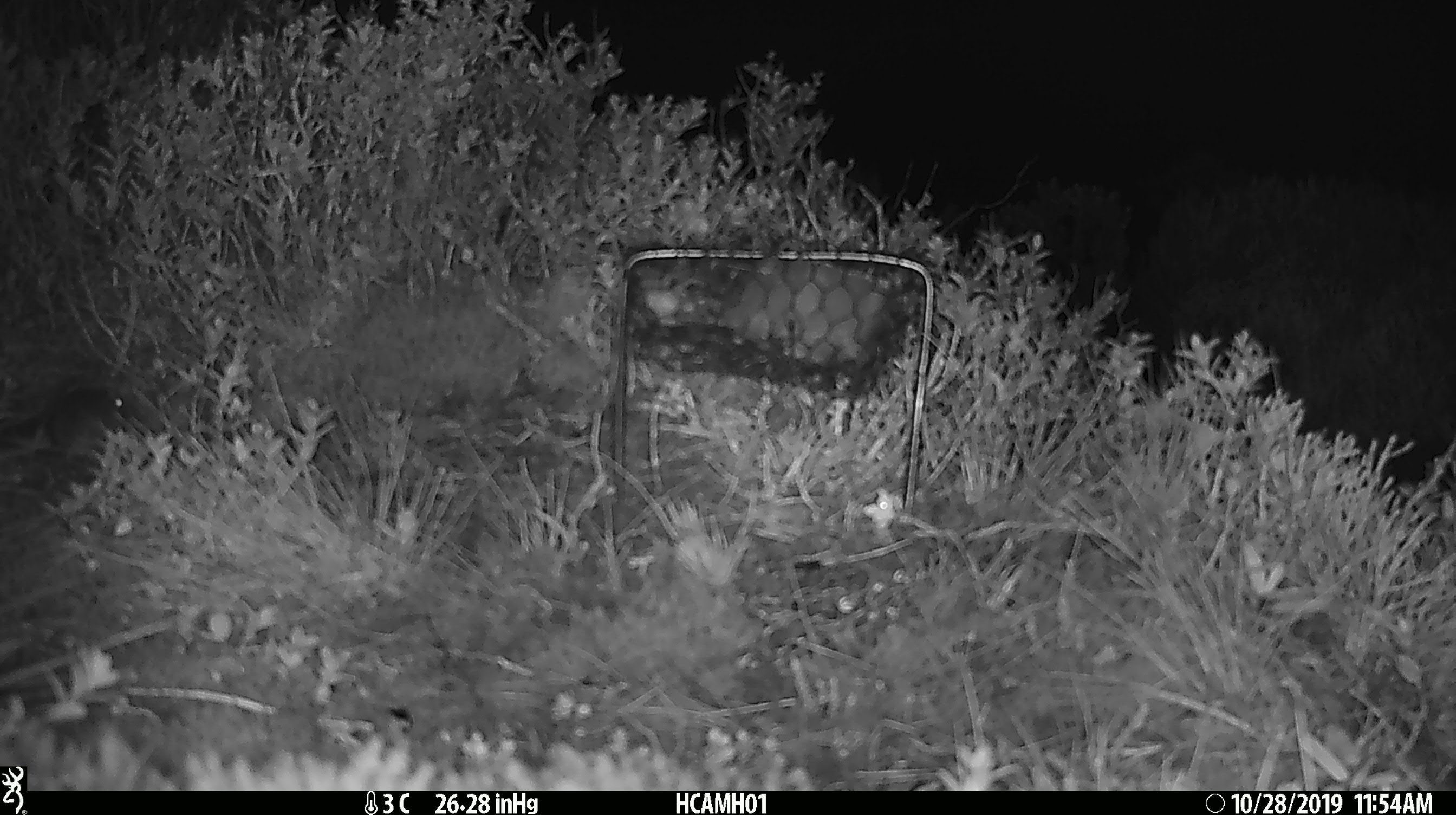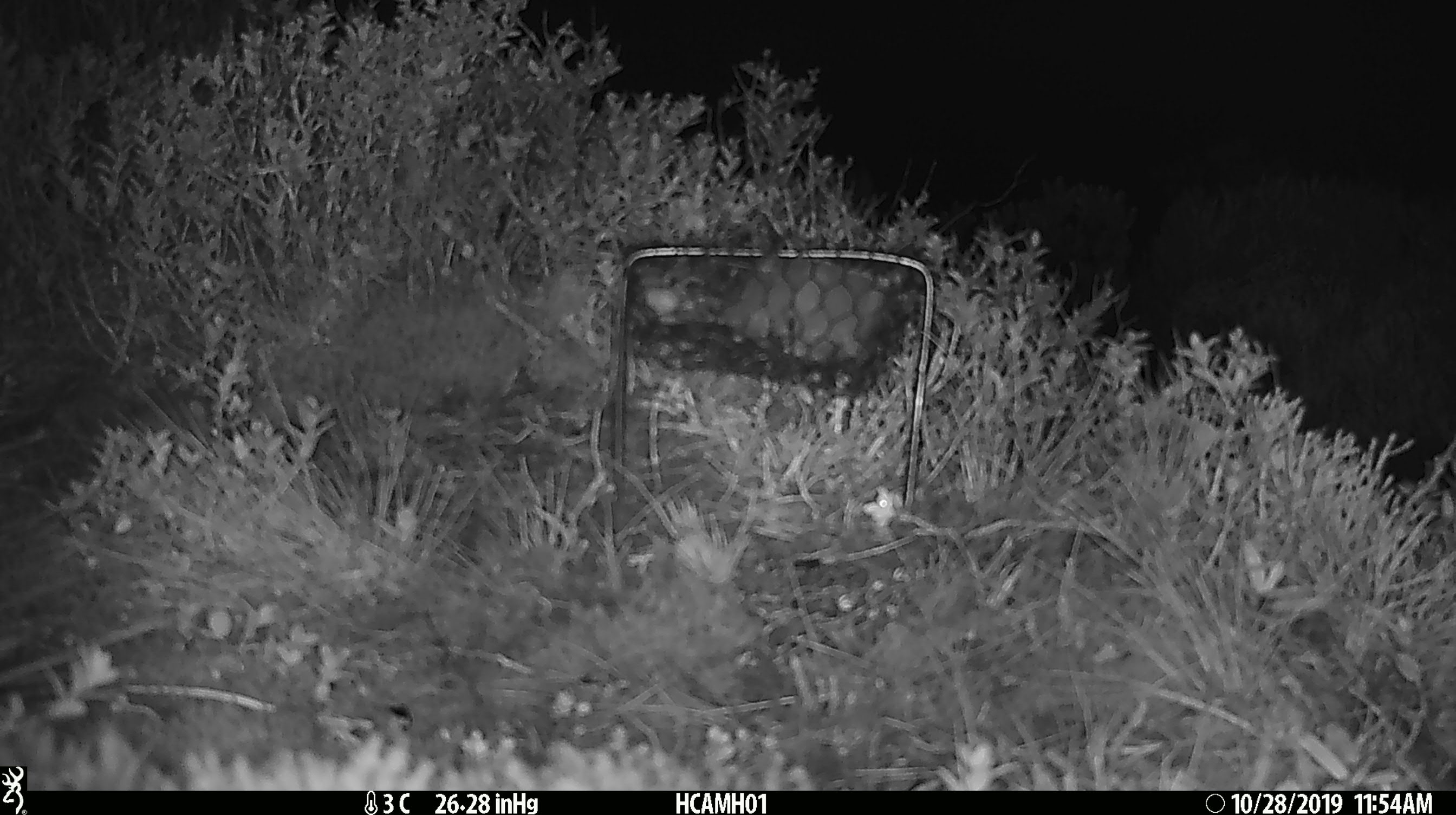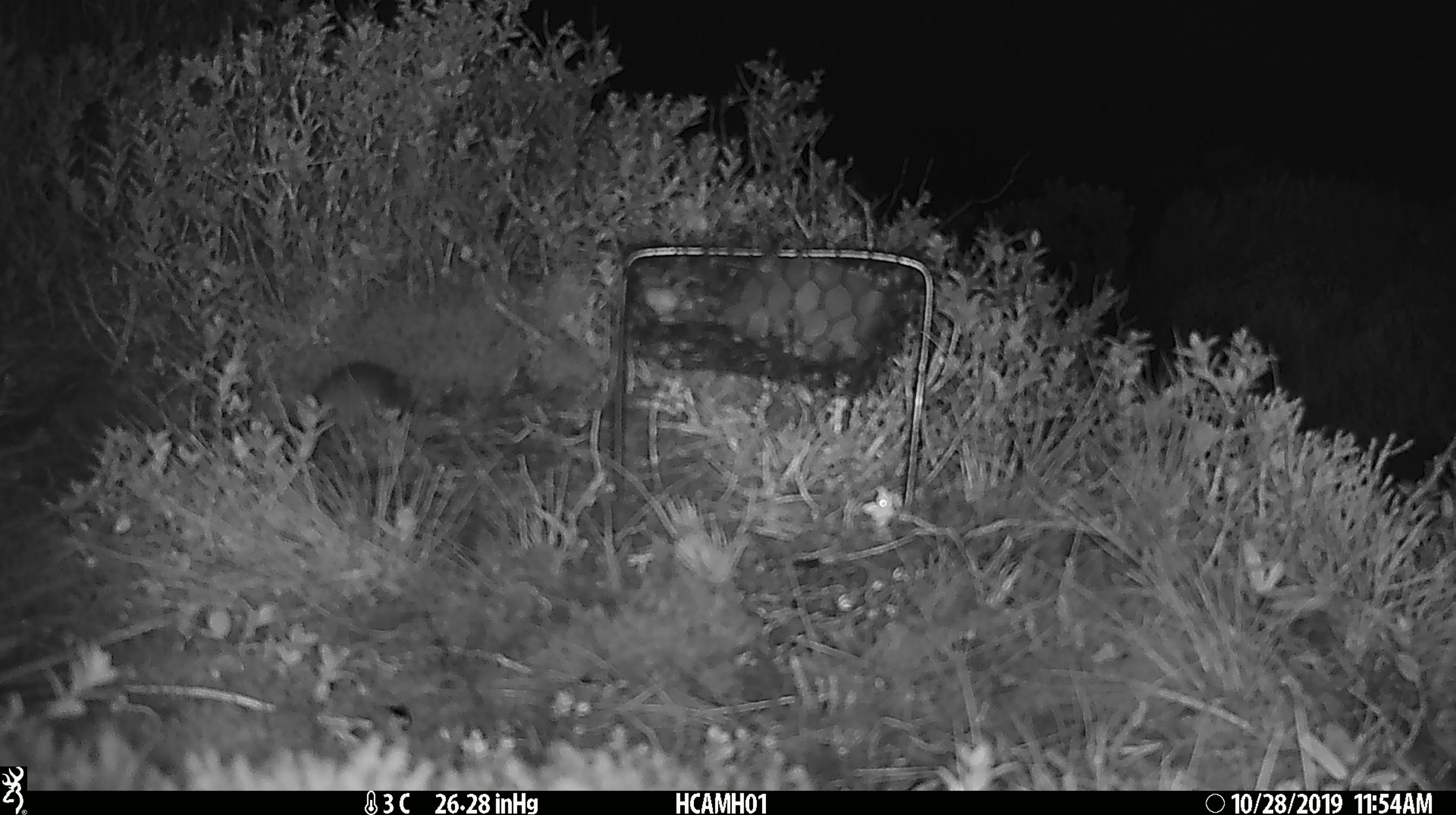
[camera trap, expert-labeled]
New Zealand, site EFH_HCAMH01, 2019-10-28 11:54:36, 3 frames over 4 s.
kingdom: Animalia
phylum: Chordata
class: Mammalia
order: Rodentia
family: Muridae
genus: Mus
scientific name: Mus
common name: mouse